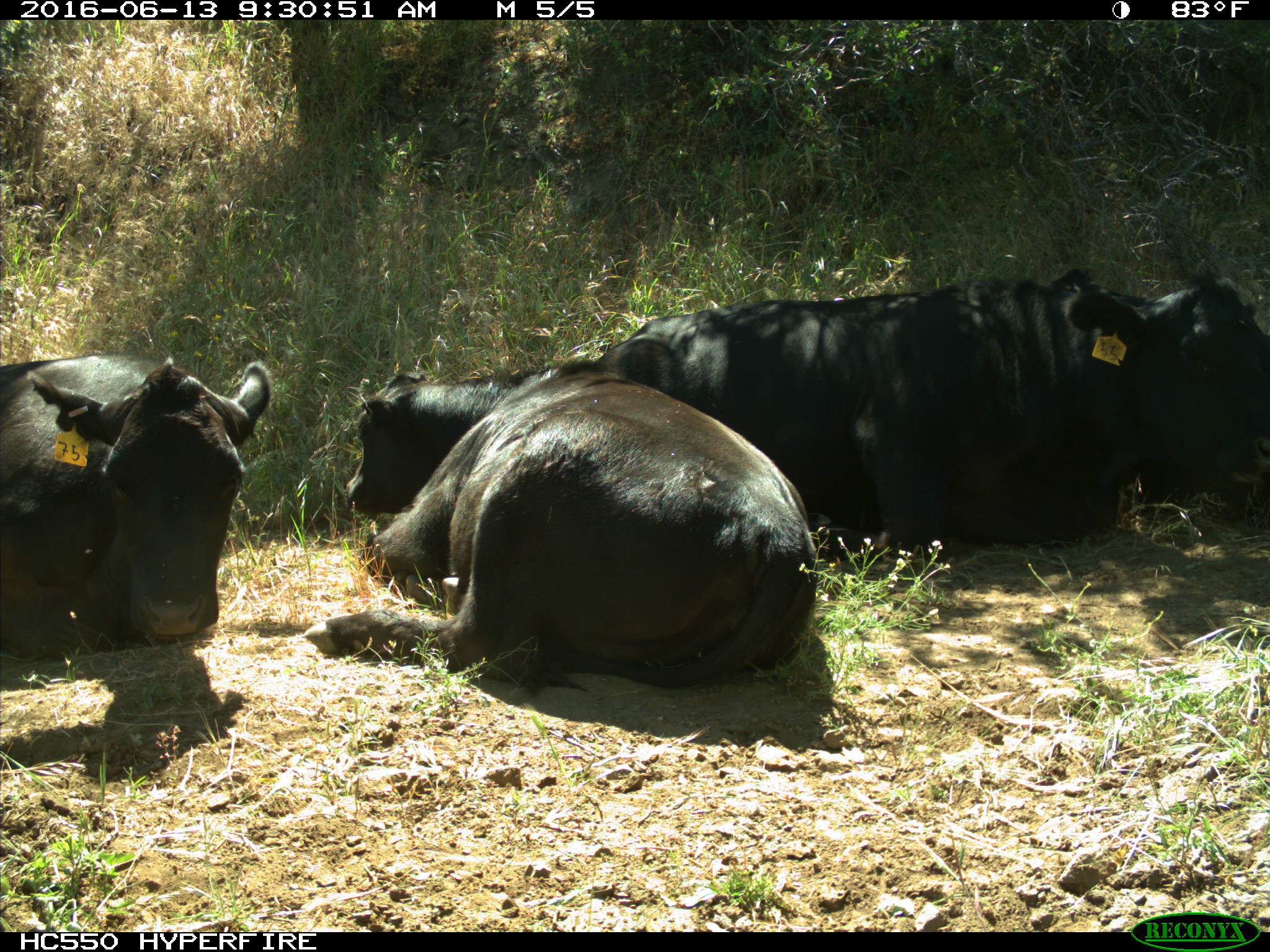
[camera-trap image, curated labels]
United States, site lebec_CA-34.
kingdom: Animalia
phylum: Chordata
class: Mammalia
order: Artiodactyla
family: Bovidae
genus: Bos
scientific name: Bos taurus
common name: domestic cow